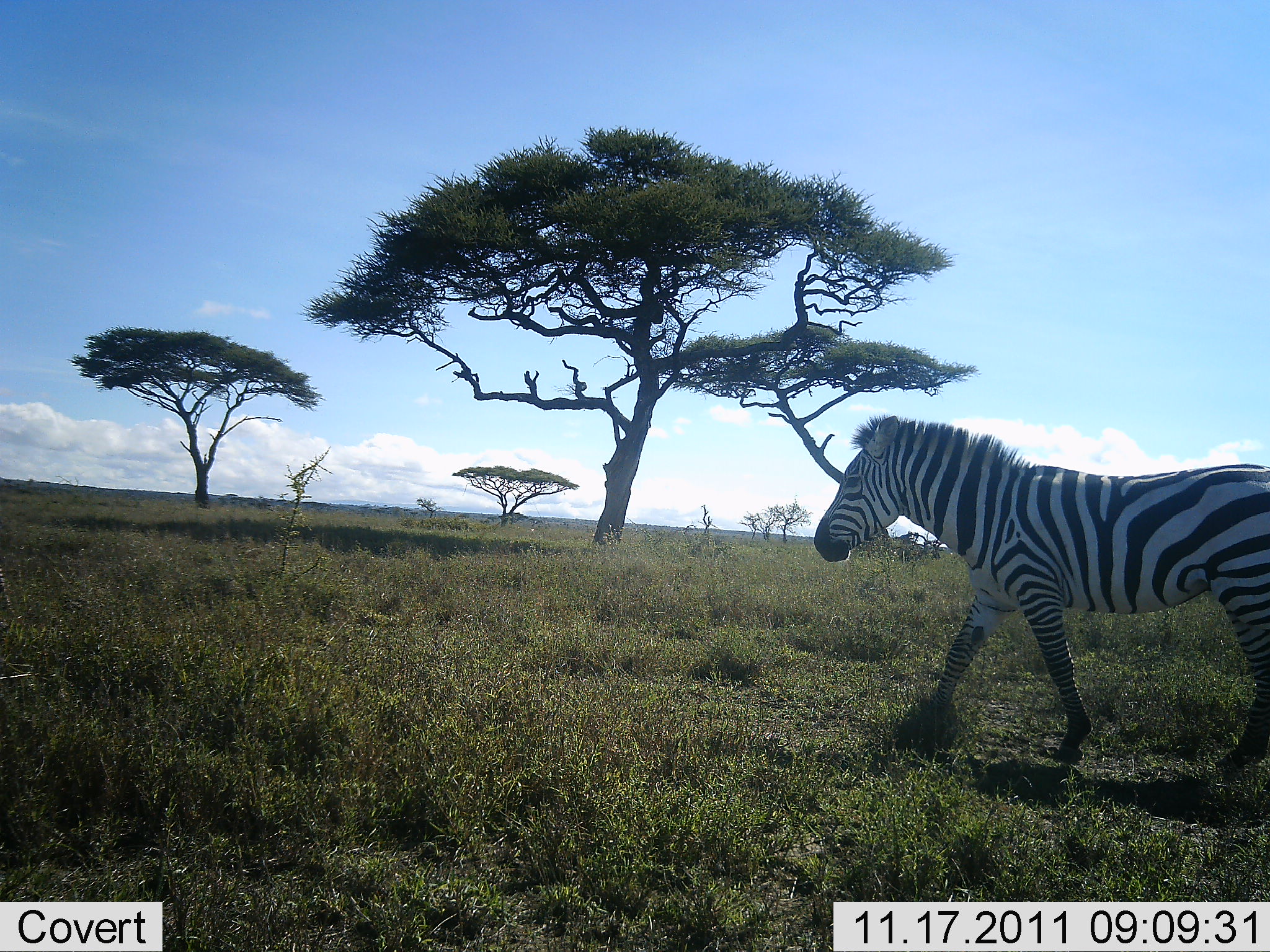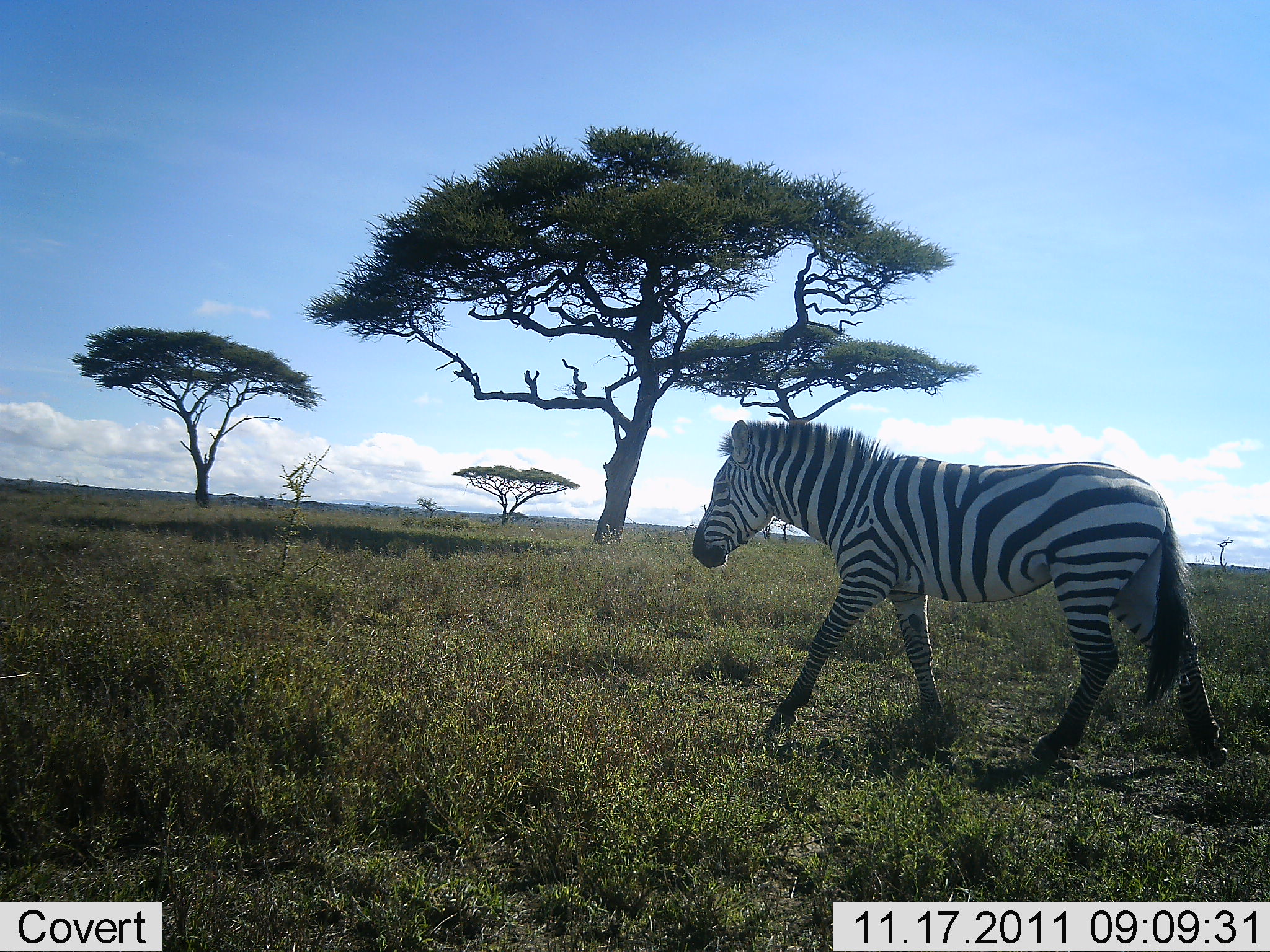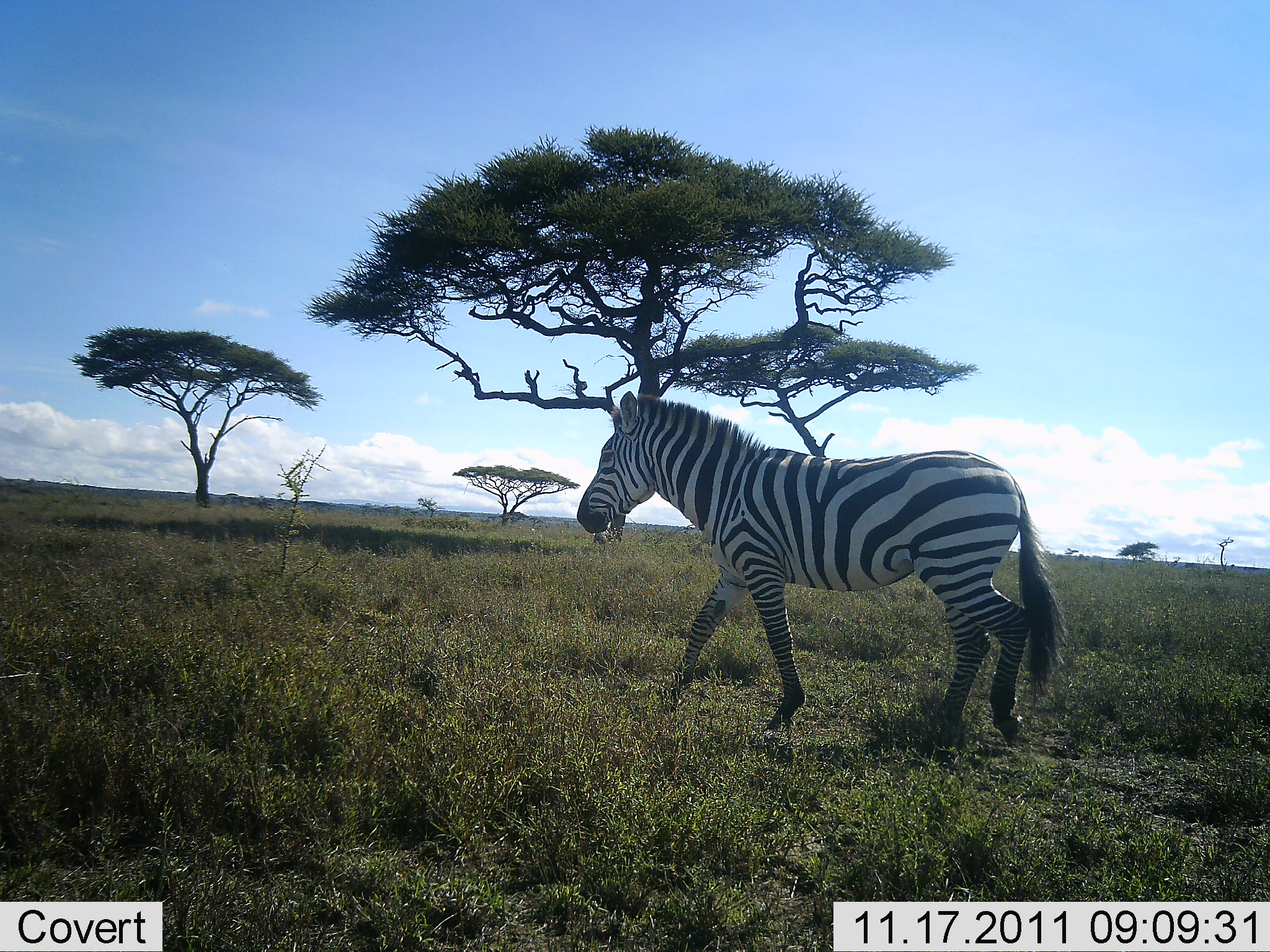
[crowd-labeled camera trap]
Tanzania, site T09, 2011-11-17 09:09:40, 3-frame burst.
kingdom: Animalia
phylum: Chordata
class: Mammalia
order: Perissodactyla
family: Equidae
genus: Equus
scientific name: Equus quagga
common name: plains zebra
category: zebra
Zebra (plains zebra) (Equus quagga), count 1. Behavior (volunteer vote fractions): standing 10%, resting 0%, moving 90%, interacting 0%. Young present (vote fraction): 0%. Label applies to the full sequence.